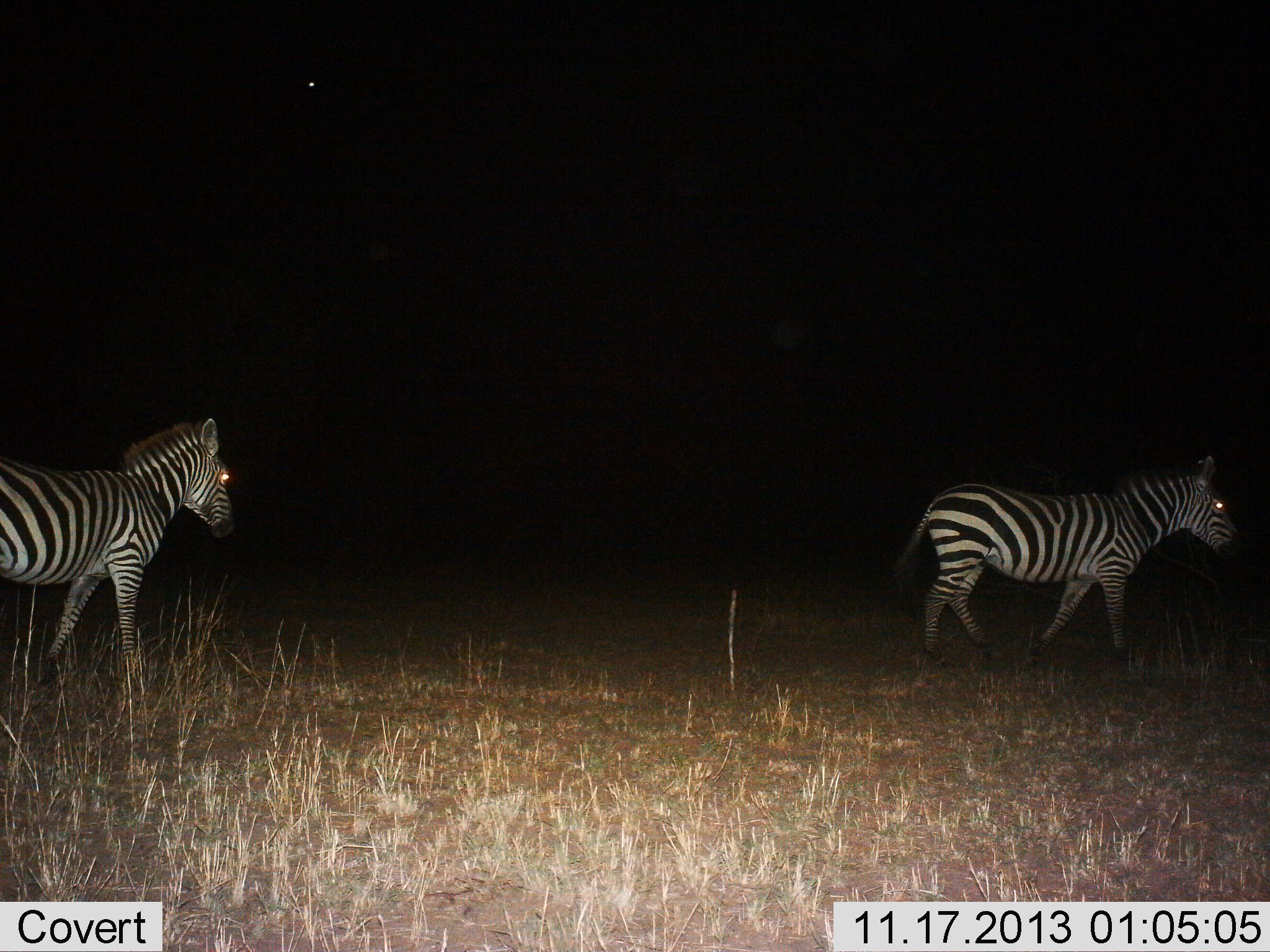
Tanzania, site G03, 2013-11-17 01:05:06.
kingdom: Animalia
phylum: Chordata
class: Mammalia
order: Perissodactyla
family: Equidae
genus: Equus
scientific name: Equus quagga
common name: plains zebra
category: zebra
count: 2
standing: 10%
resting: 10%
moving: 80%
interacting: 0%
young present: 0%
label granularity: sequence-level